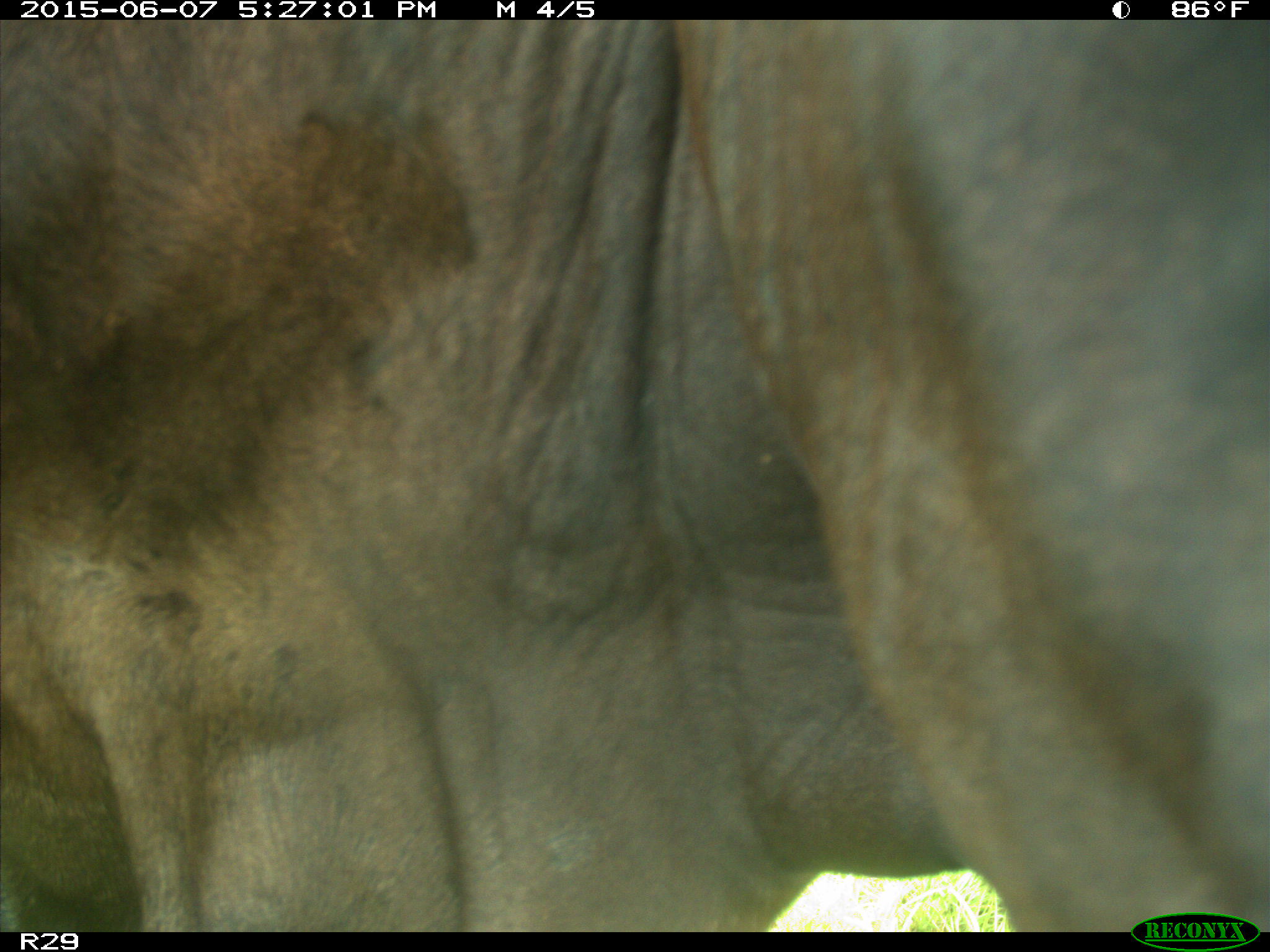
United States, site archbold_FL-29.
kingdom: Animalia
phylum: Chordata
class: Mammalia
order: Artiodactyla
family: Bovidae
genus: Bos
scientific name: Bos taurus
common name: domestic cow